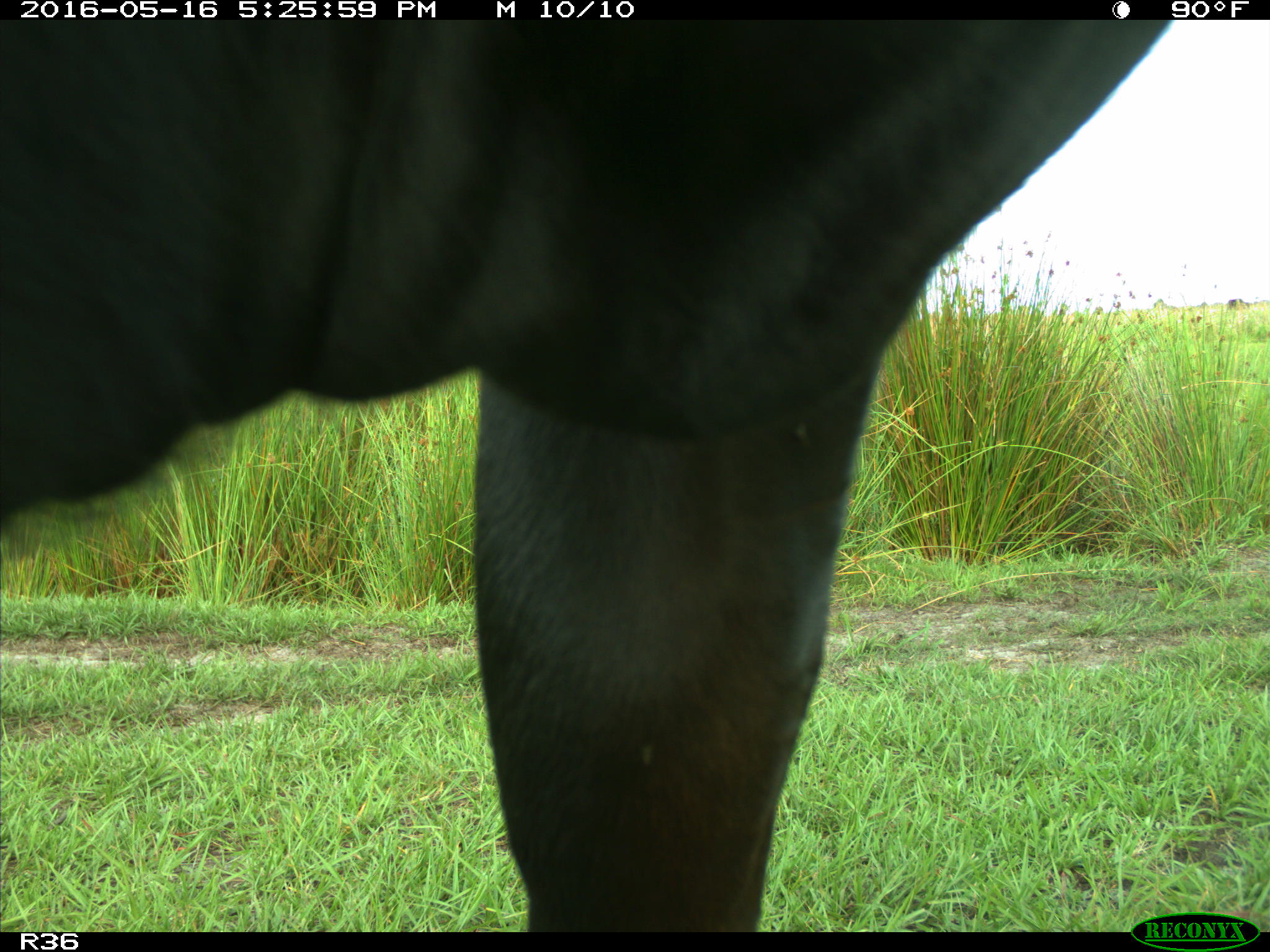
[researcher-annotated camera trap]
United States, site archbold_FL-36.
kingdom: Animalia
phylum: Chordata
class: Mammalia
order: Artiodactyla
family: Bovidae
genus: Bos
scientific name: Bos taurus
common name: domestic cow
Bos taurus (domestic cow).